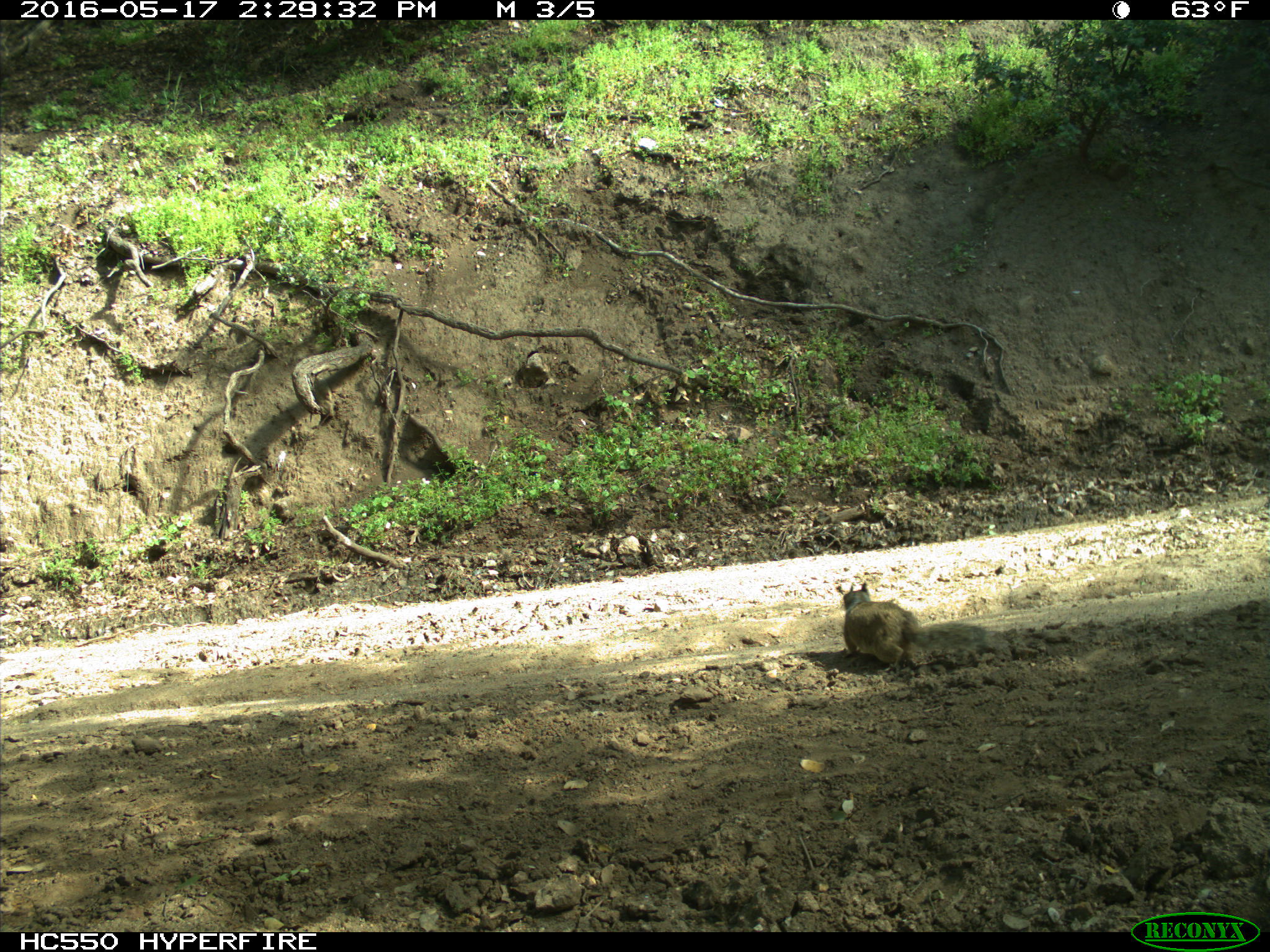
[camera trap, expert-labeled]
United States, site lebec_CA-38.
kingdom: Animalia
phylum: Chordata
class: Mammalia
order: Rodentia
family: Sciuridae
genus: Otospermophilus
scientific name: Otospermophilus beecheyi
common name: california ground squirrel